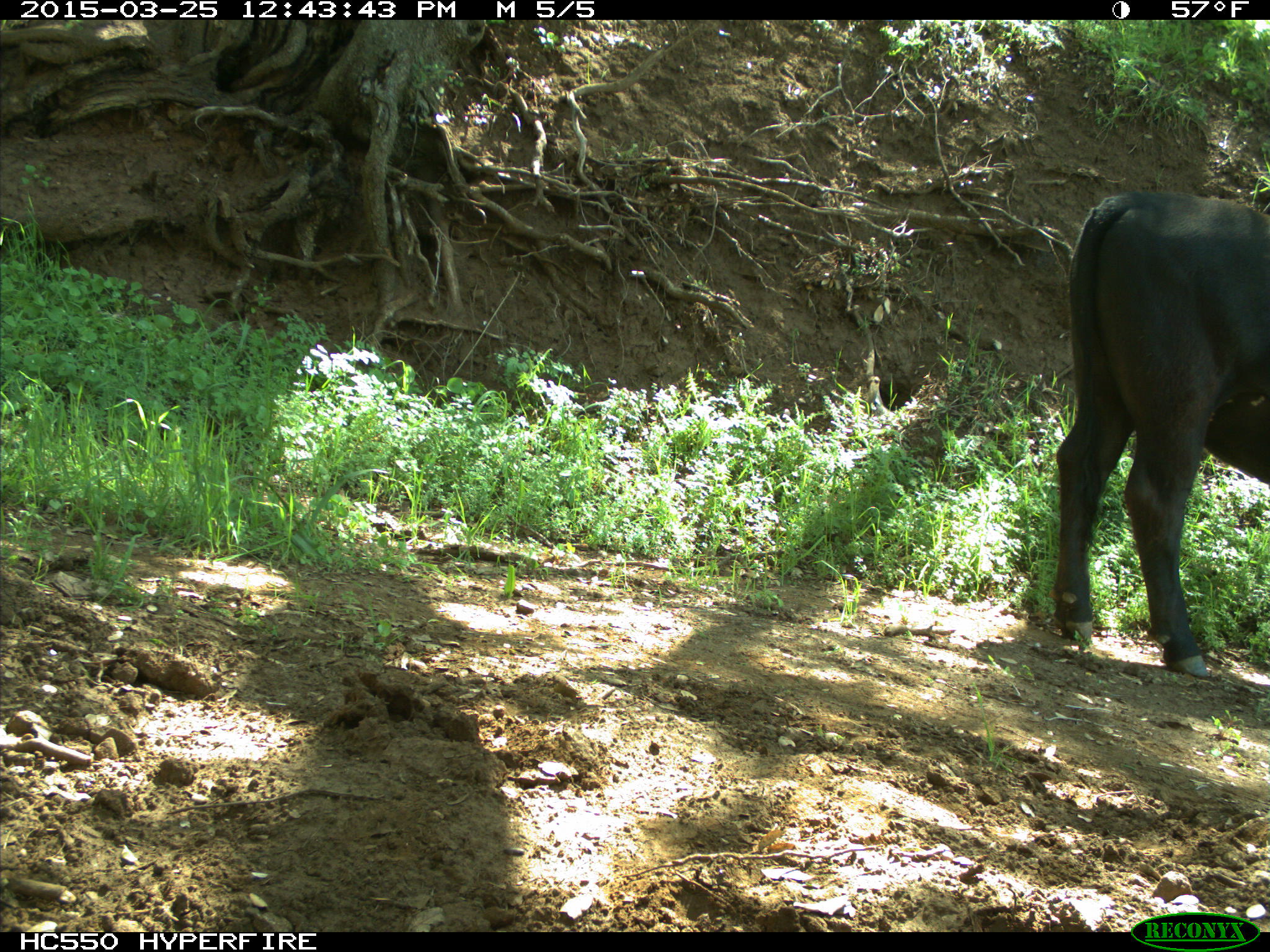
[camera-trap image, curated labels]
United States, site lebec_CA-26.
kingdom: Animalia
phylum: Chordata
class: Mammalia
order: Artiodactyla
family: Bovidae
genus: Bos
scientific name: Bos taurus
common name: domestic cow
Bos taurus (domestic cow).